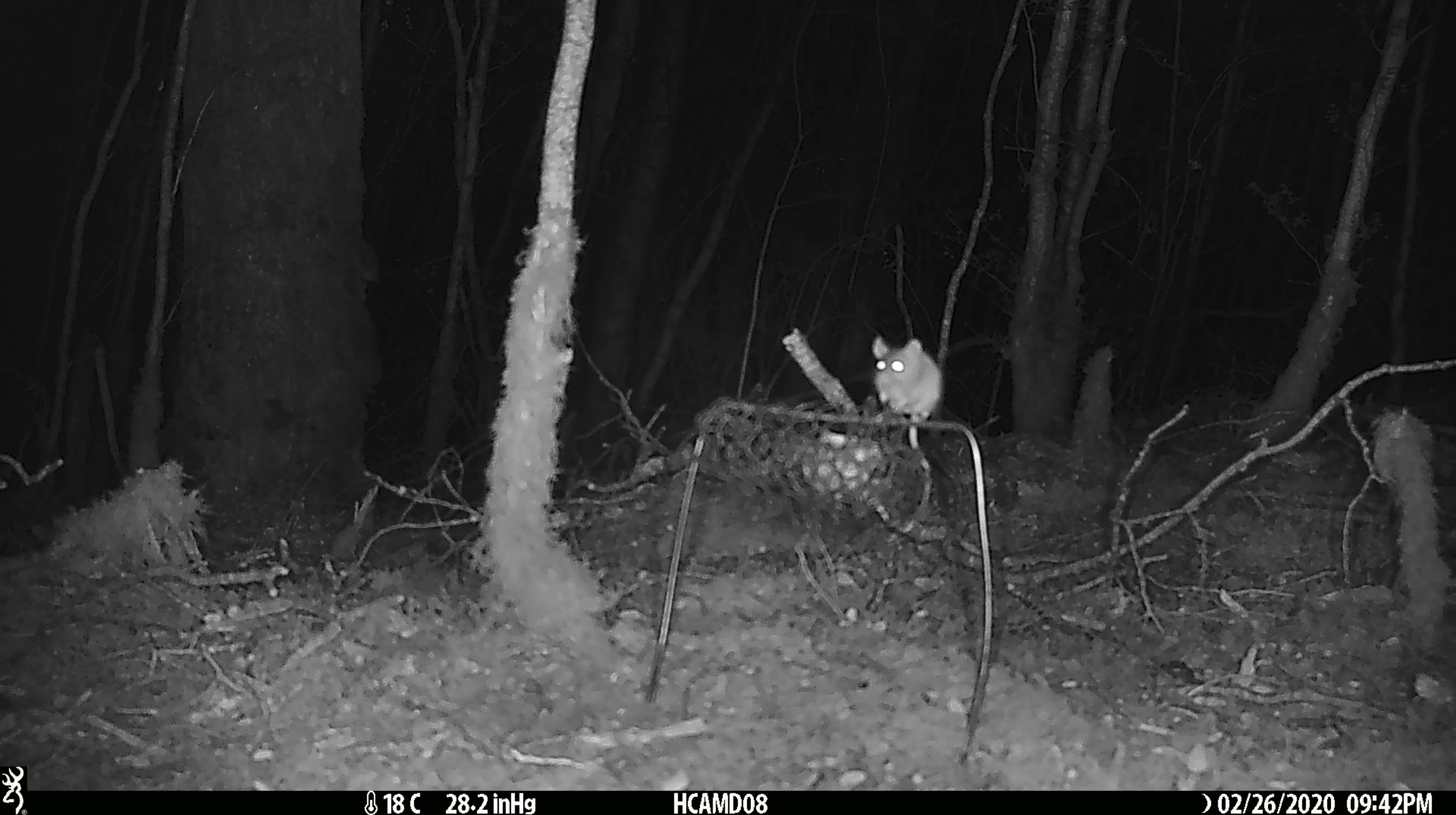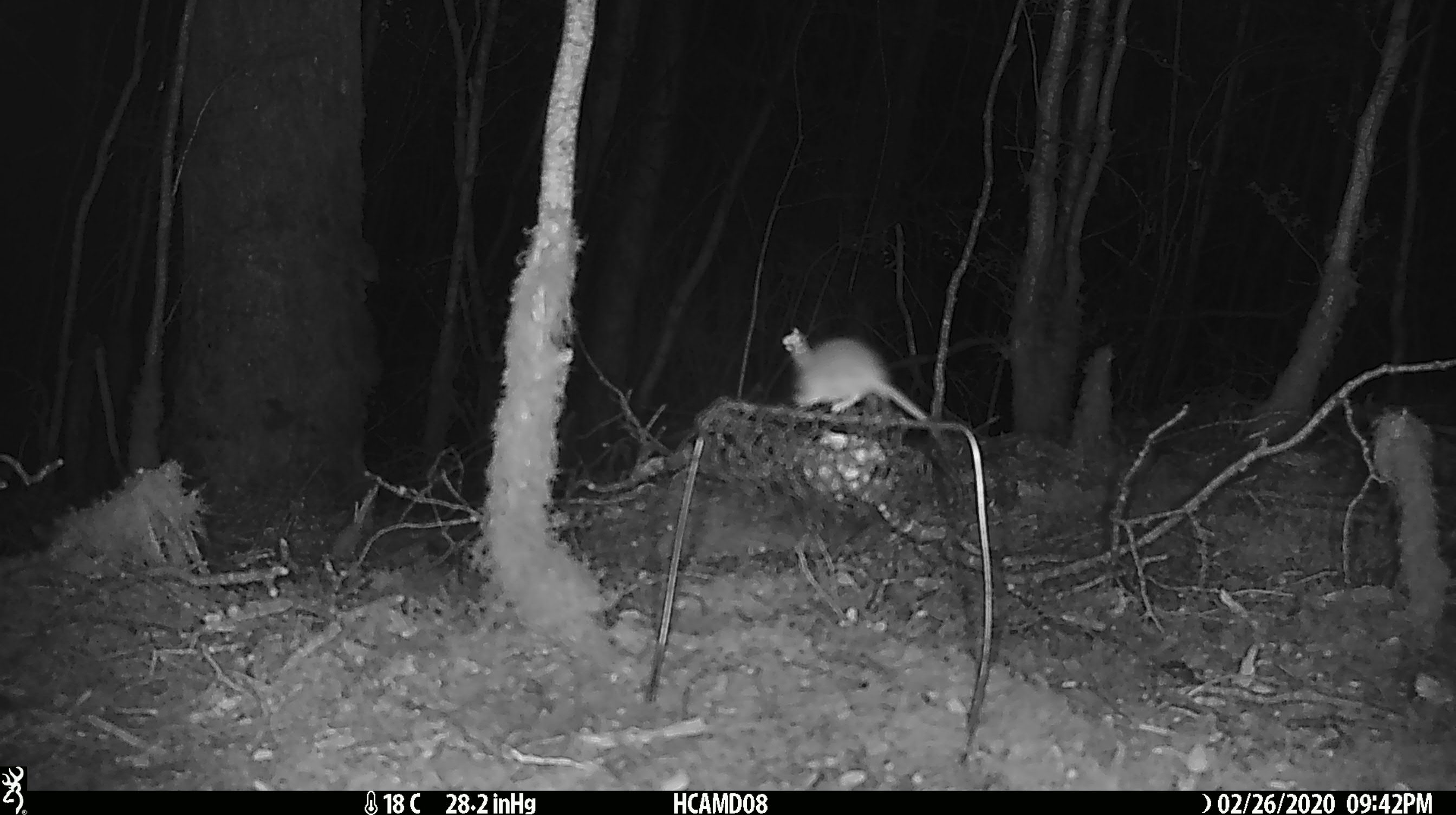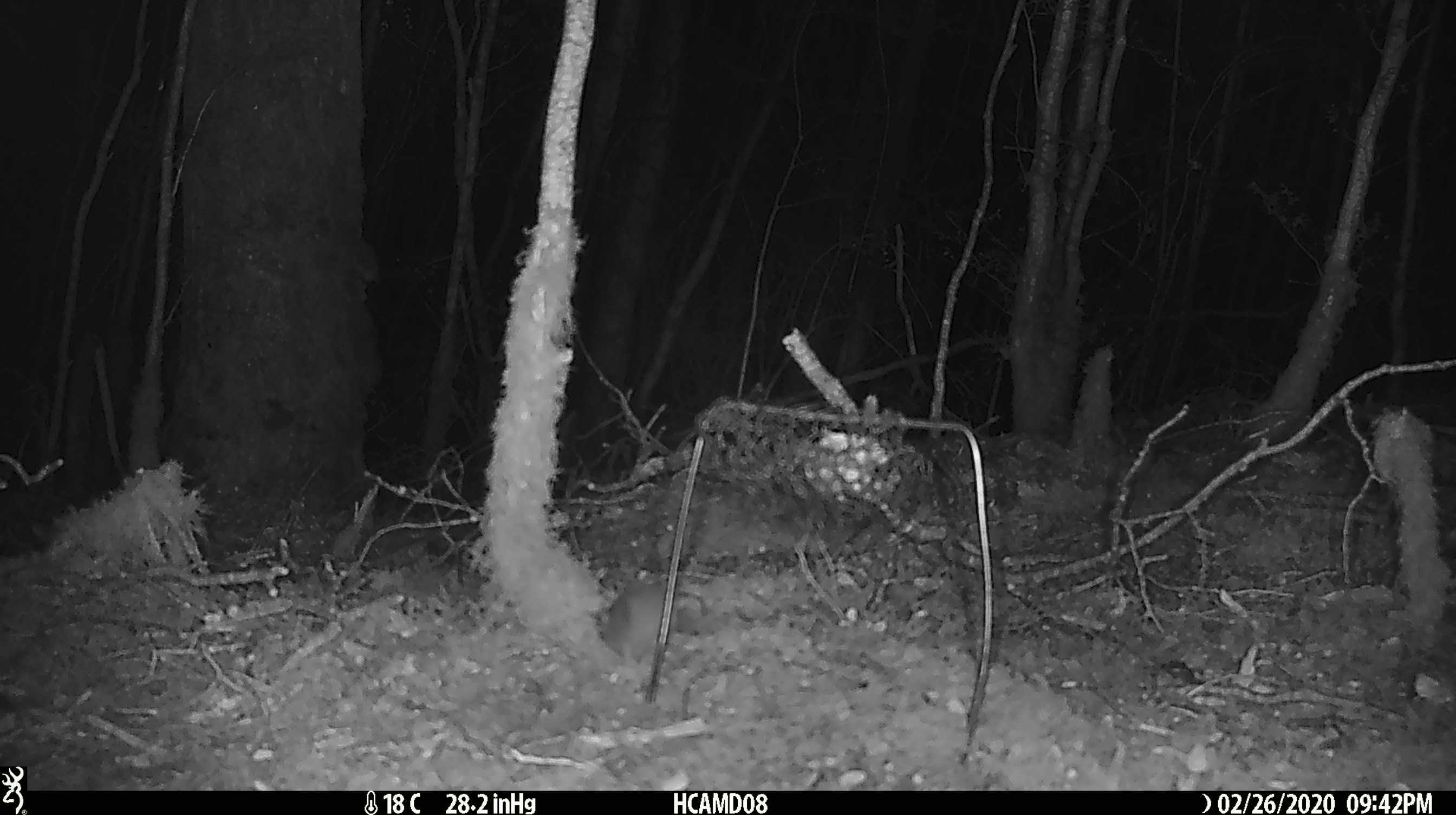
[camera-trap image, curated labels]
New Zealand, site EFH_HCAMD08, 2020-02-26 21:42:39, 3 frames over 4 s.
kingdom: Animalia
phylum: Chordata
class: Mammalia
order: Rodentia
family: Muridae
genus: Mus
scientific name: Mus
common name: mouse